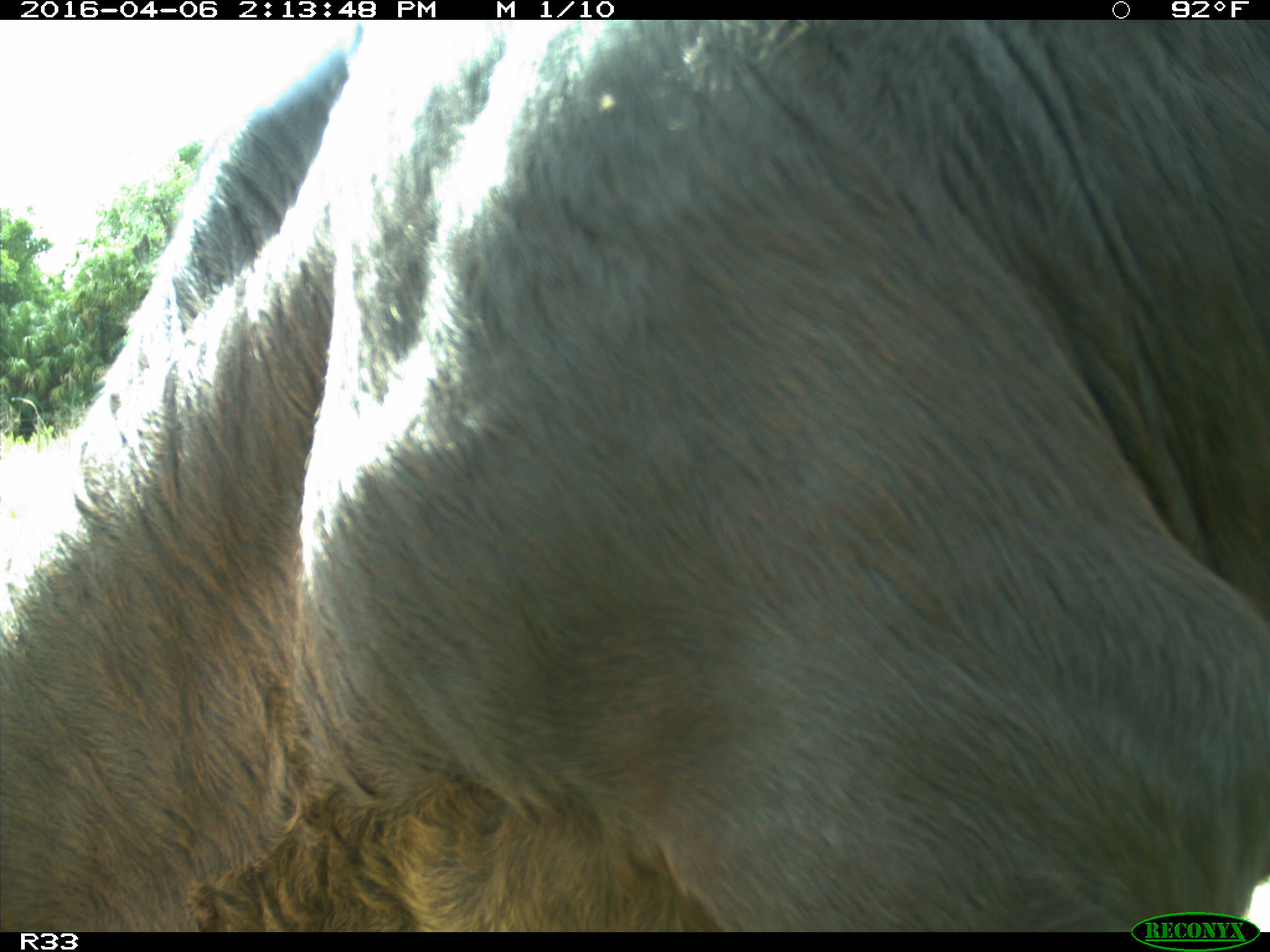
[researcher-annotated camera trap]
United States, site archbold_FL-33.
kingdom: Animalia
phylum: Chordata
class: Mammalia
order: Artiodactyla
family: Bovidae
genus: Bos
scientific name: Bos taurus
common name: domestic cow